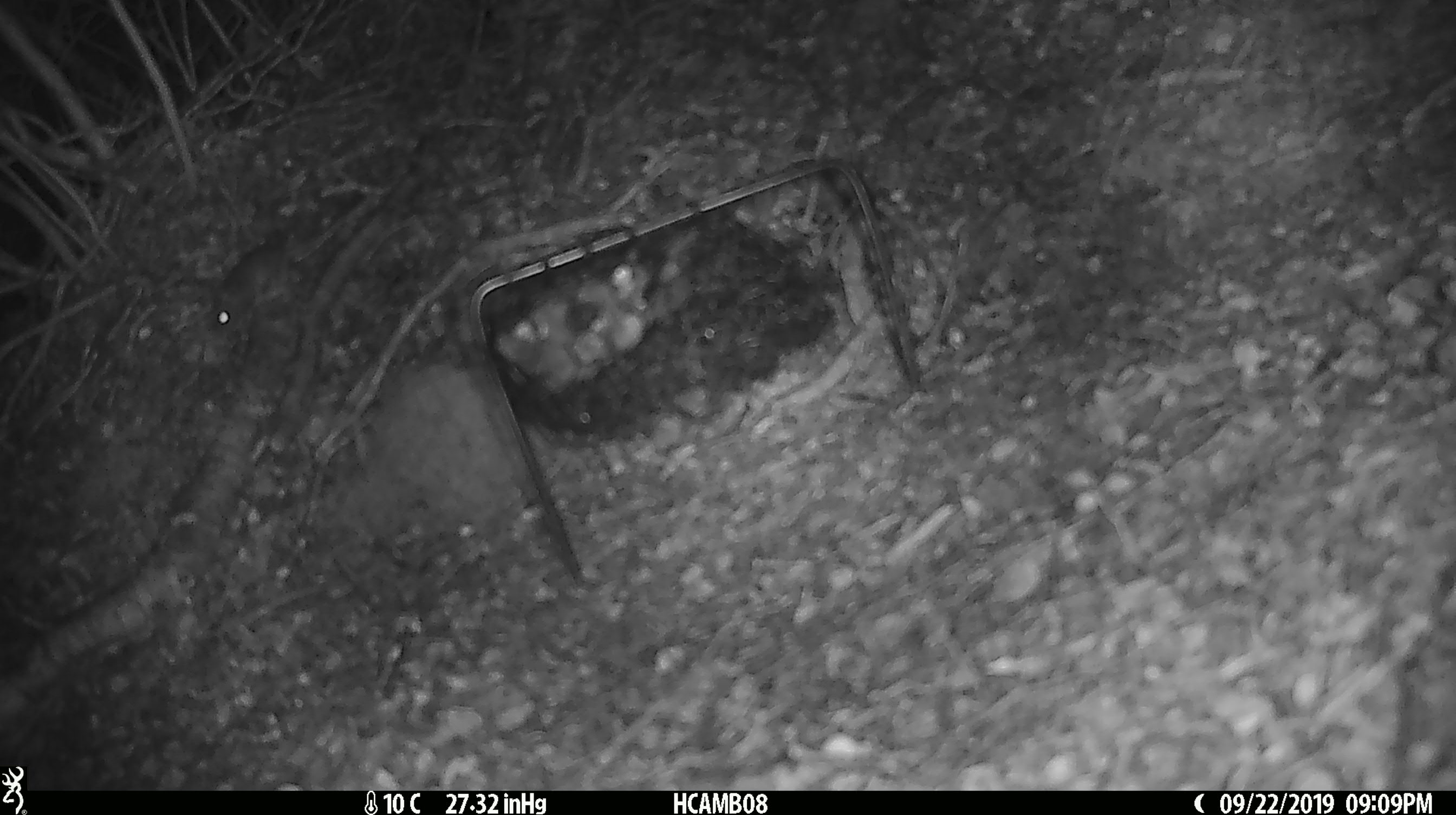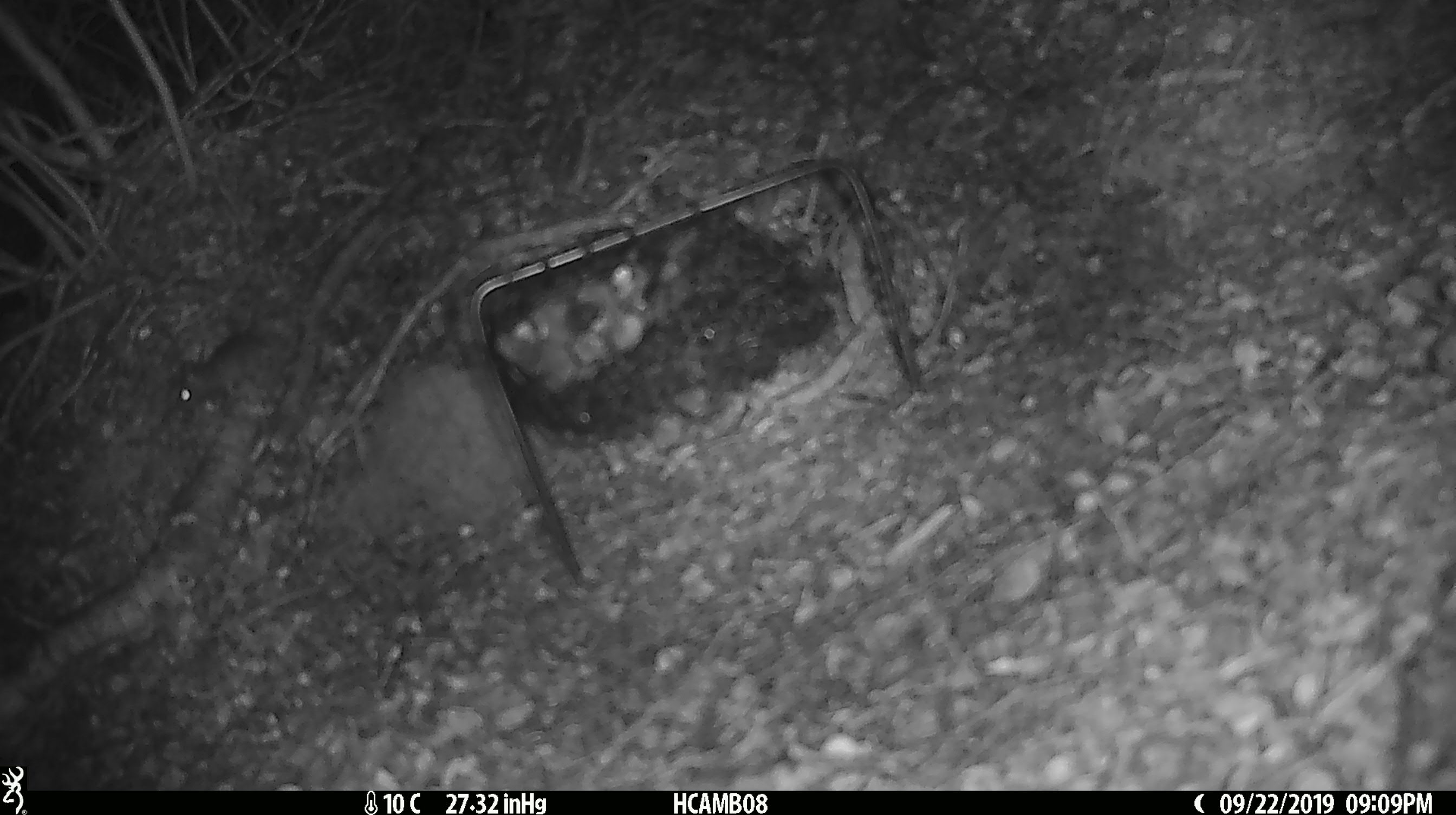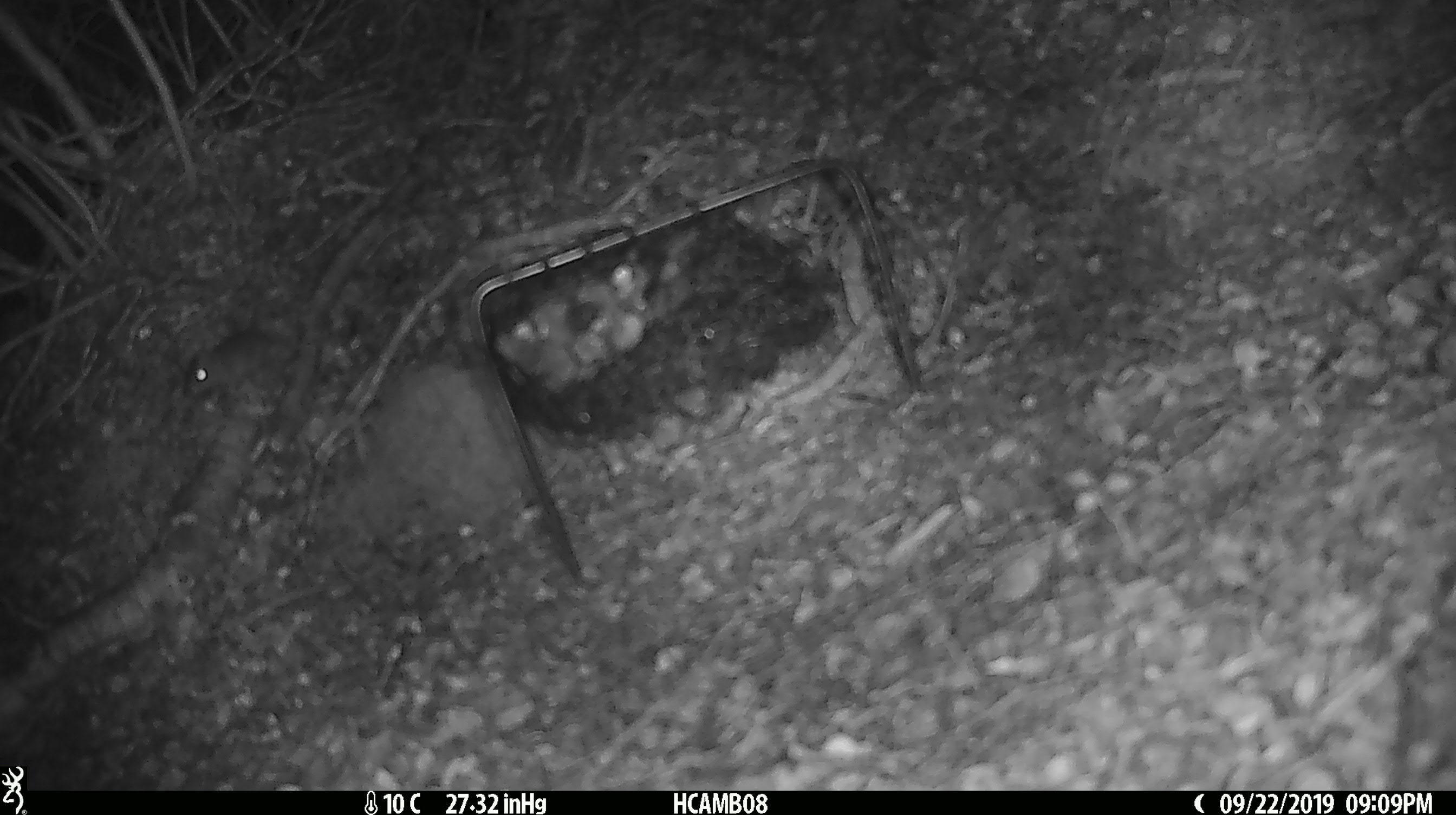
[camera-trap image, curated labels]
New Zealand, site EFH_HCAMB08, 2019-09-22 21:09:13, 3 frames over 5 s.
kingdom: Animalia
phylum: Chordata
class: Mammalia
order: Rodentia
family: Muridae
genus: Mus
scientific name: Mus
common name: mouse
Mouse (Mus).